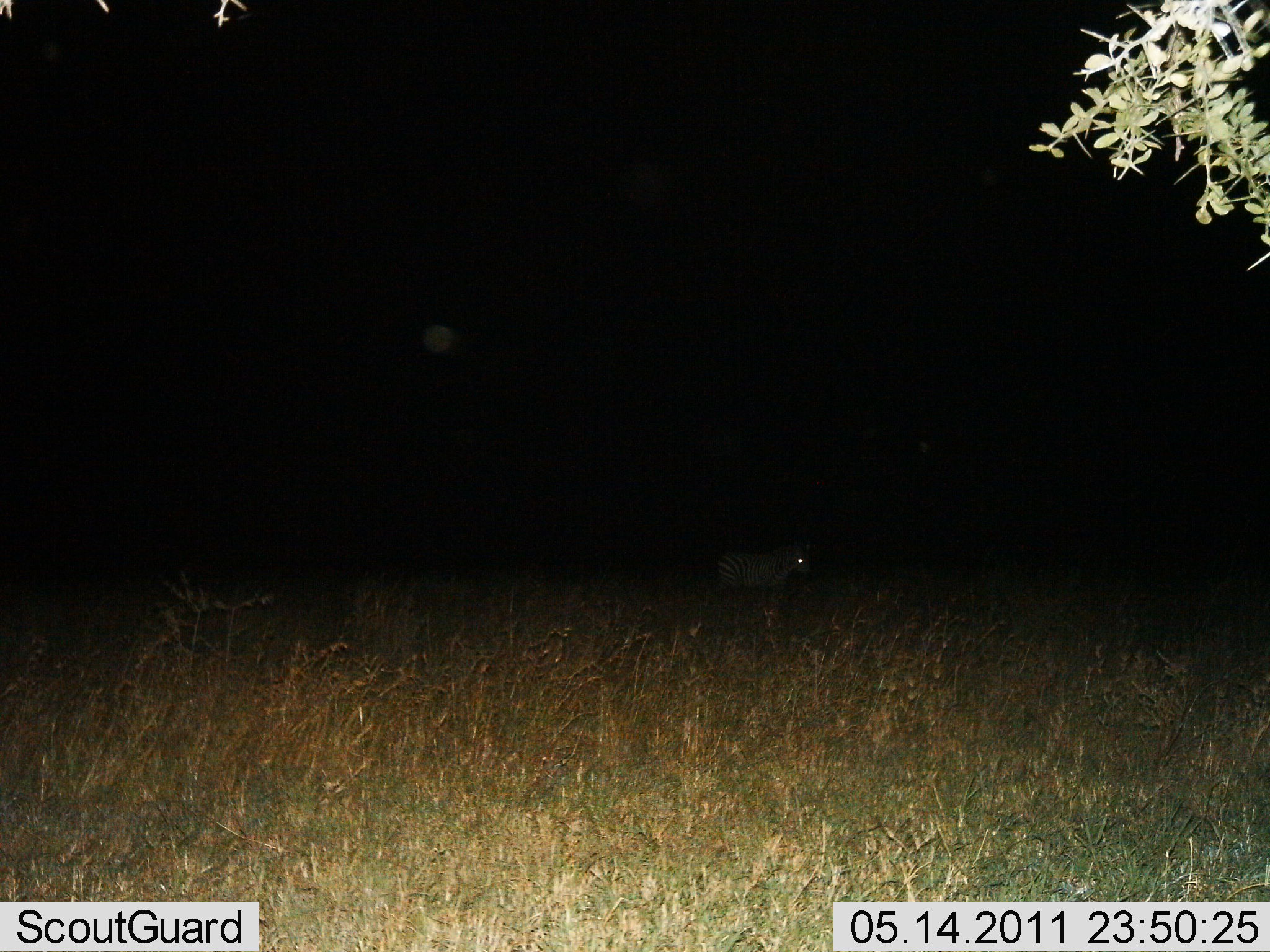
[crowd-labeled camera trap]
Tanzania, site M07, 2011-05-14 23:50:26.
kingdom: Animalia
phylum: Chordata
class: Mammalia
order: Perissodactyla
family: Equidae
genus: Equus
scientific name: Equus quagga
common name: plains zebra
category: zebra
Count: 1.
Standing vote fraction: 89%.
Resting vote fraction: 0%.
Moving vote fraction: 11%.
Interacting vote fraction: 0%.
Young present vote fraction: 0%.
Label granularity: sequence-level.